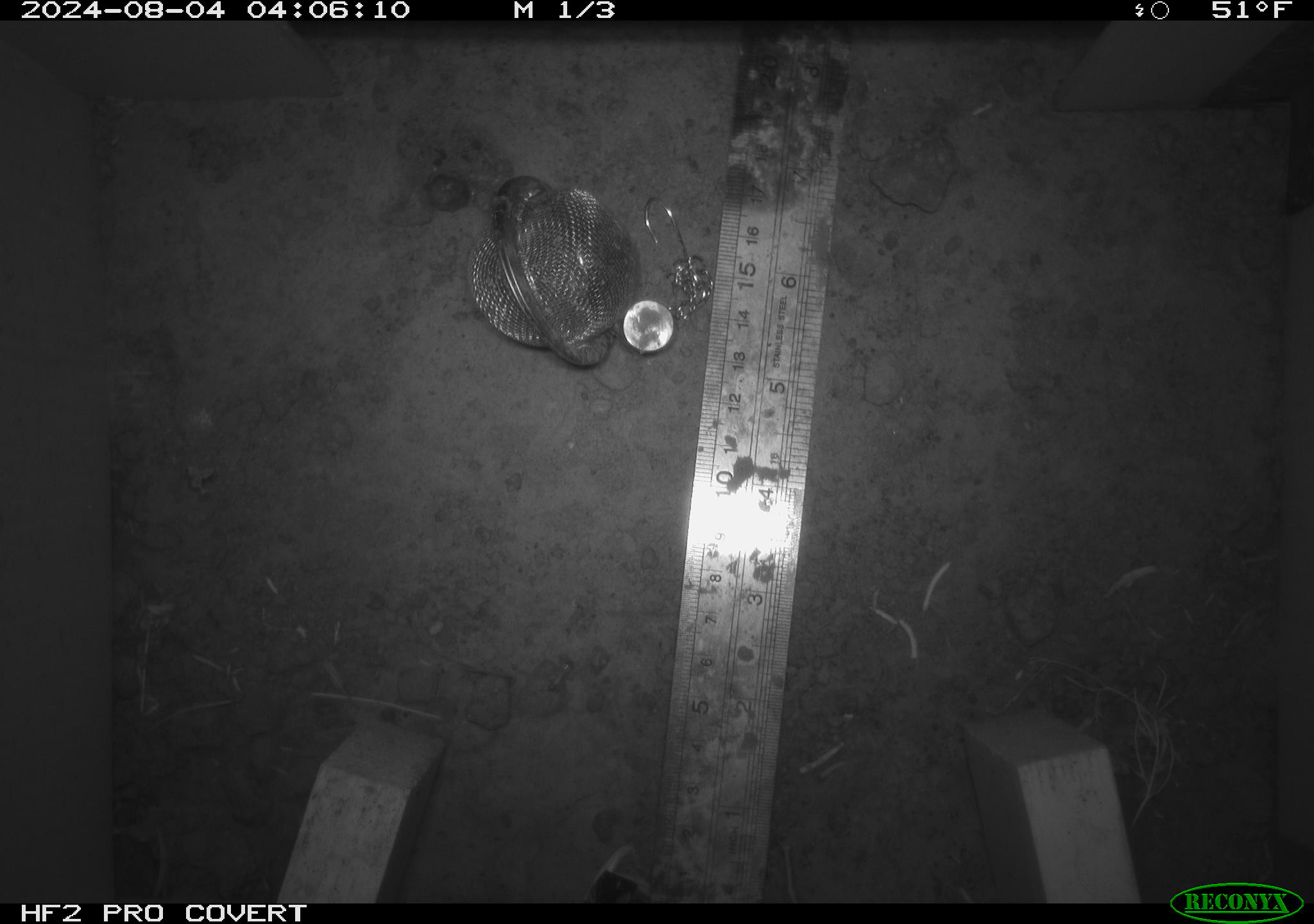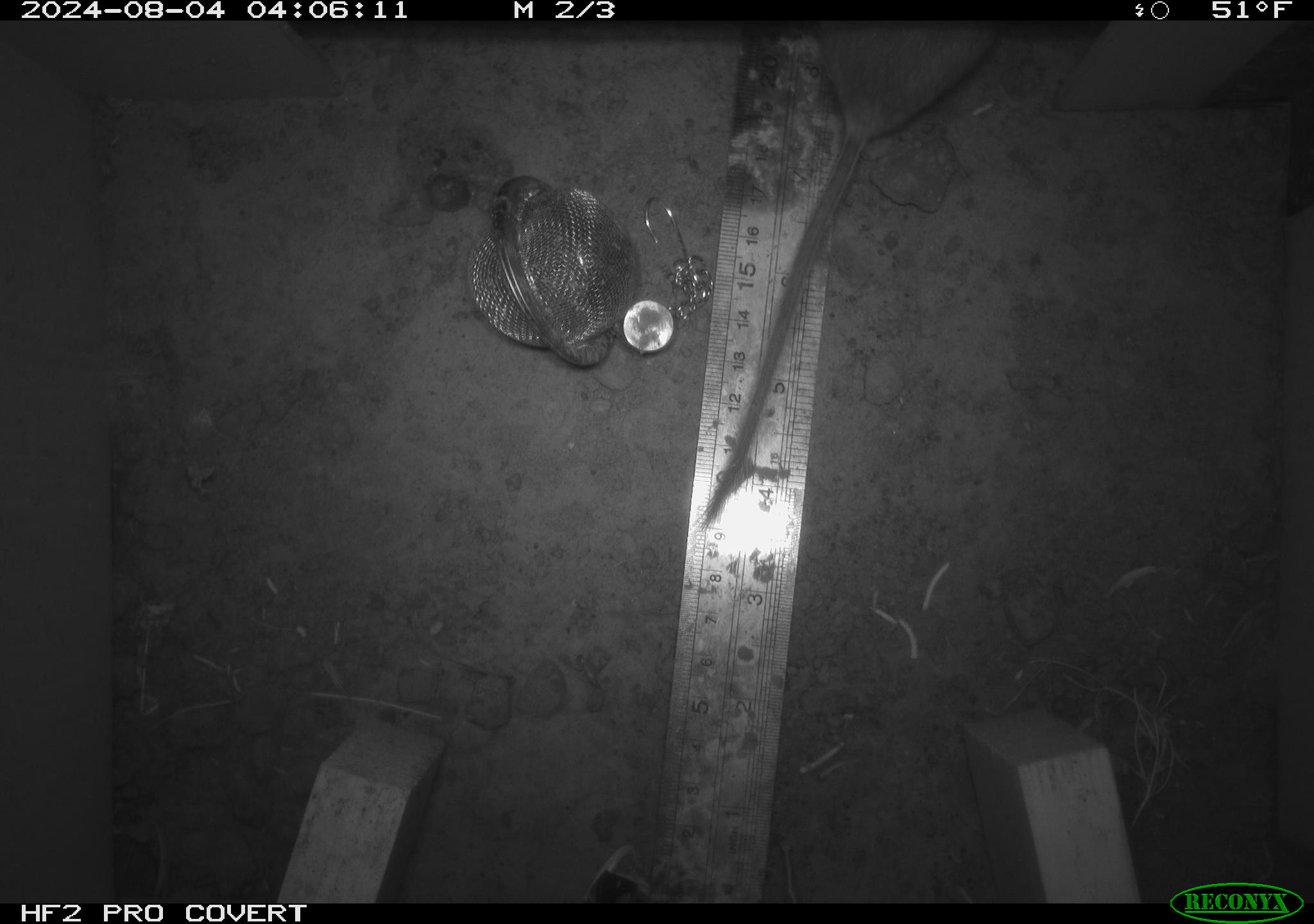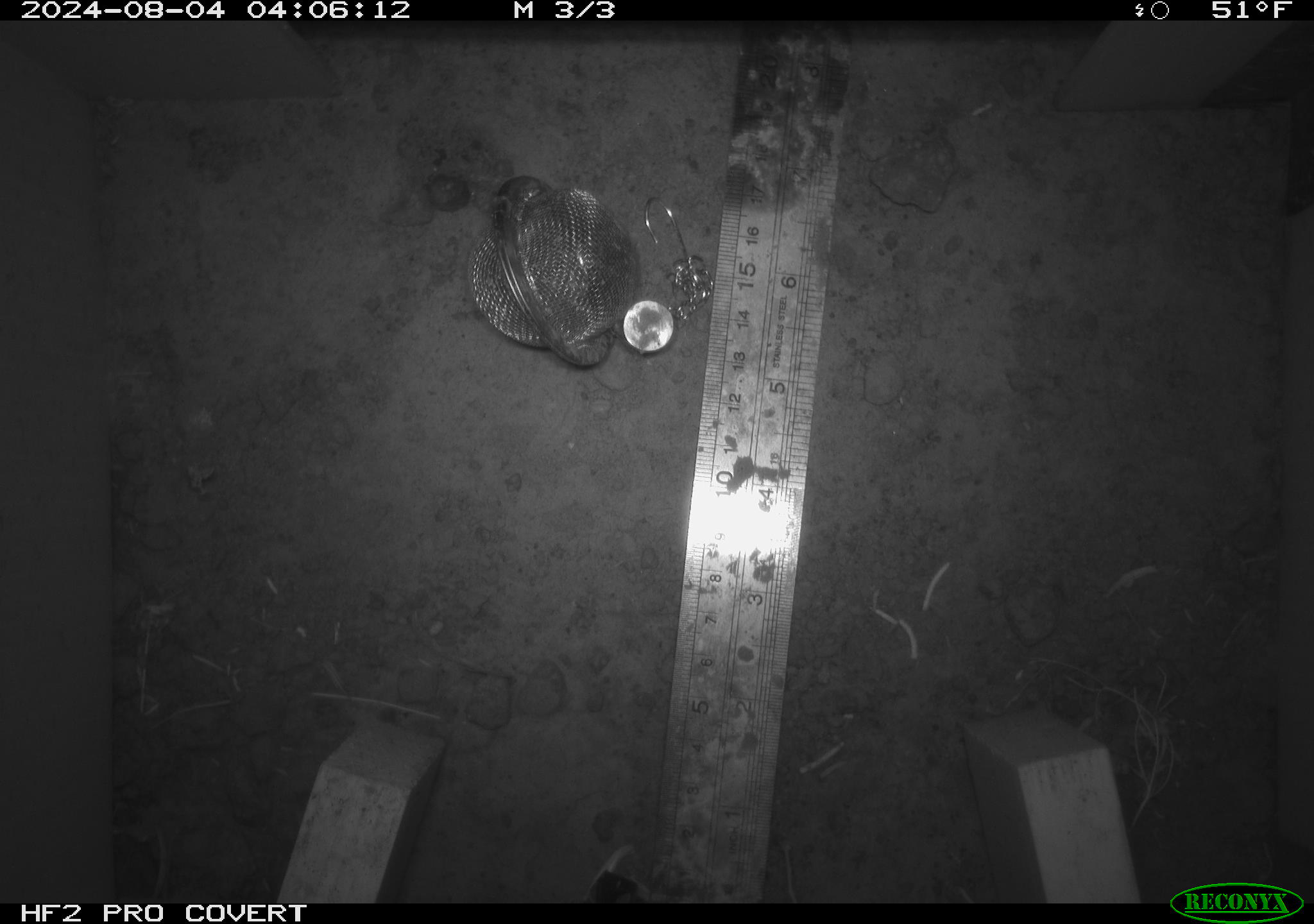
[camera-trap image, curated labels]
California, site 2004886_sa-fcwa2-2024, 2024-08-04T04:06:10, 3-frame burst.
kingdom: Animalia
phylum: Chordata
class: Mammalia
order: Rodentia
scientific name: Rodentia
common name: mouse species